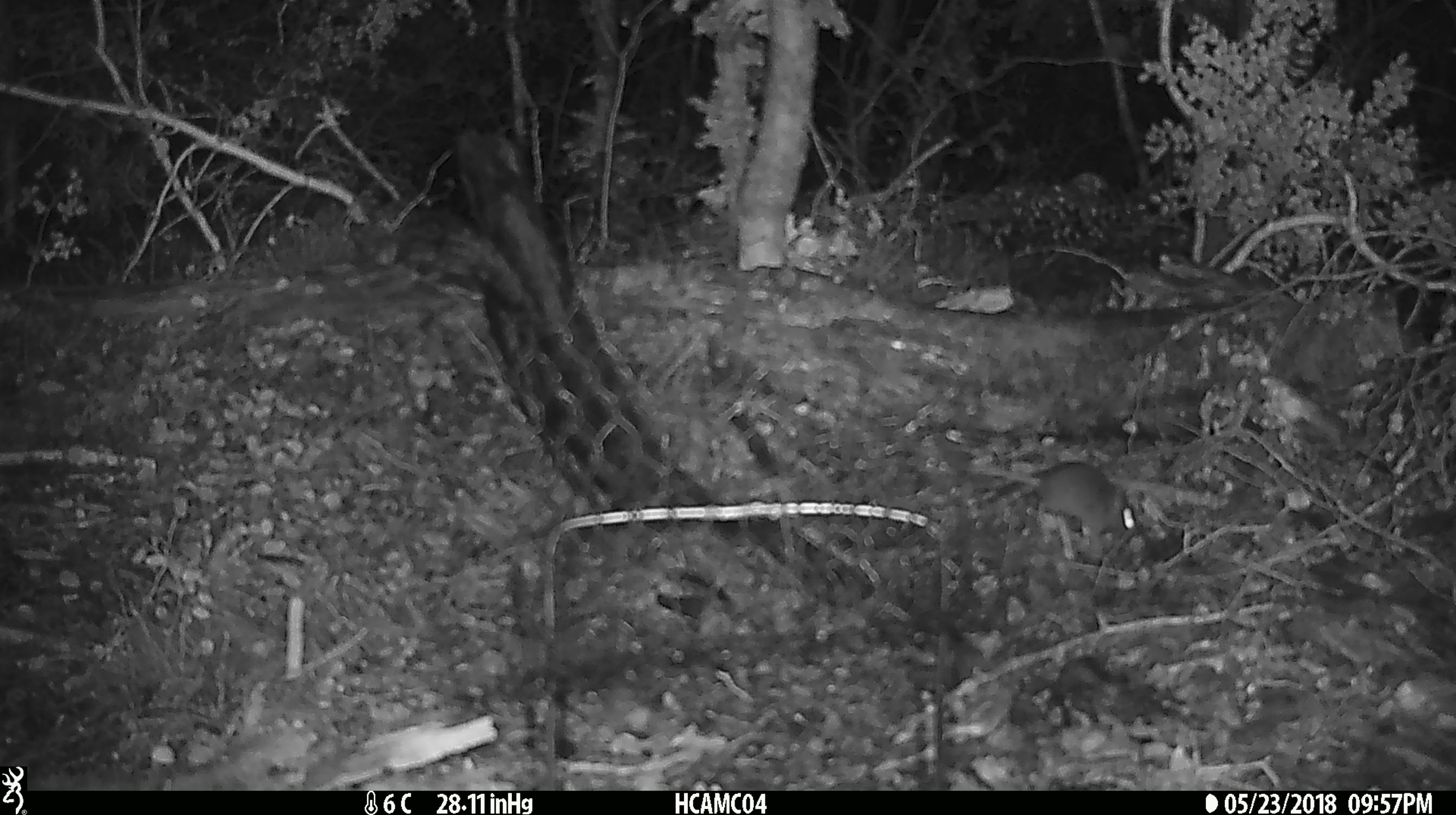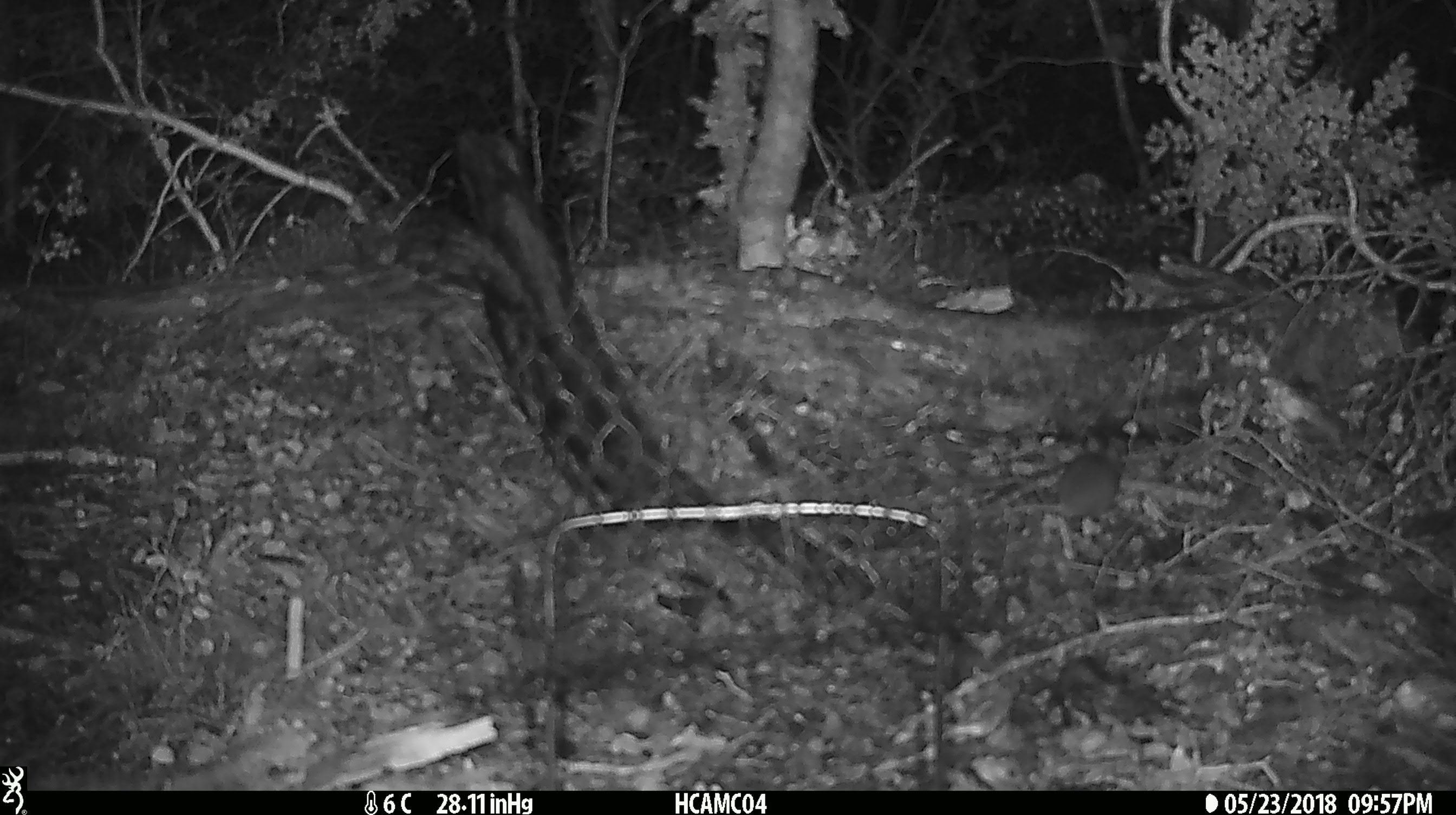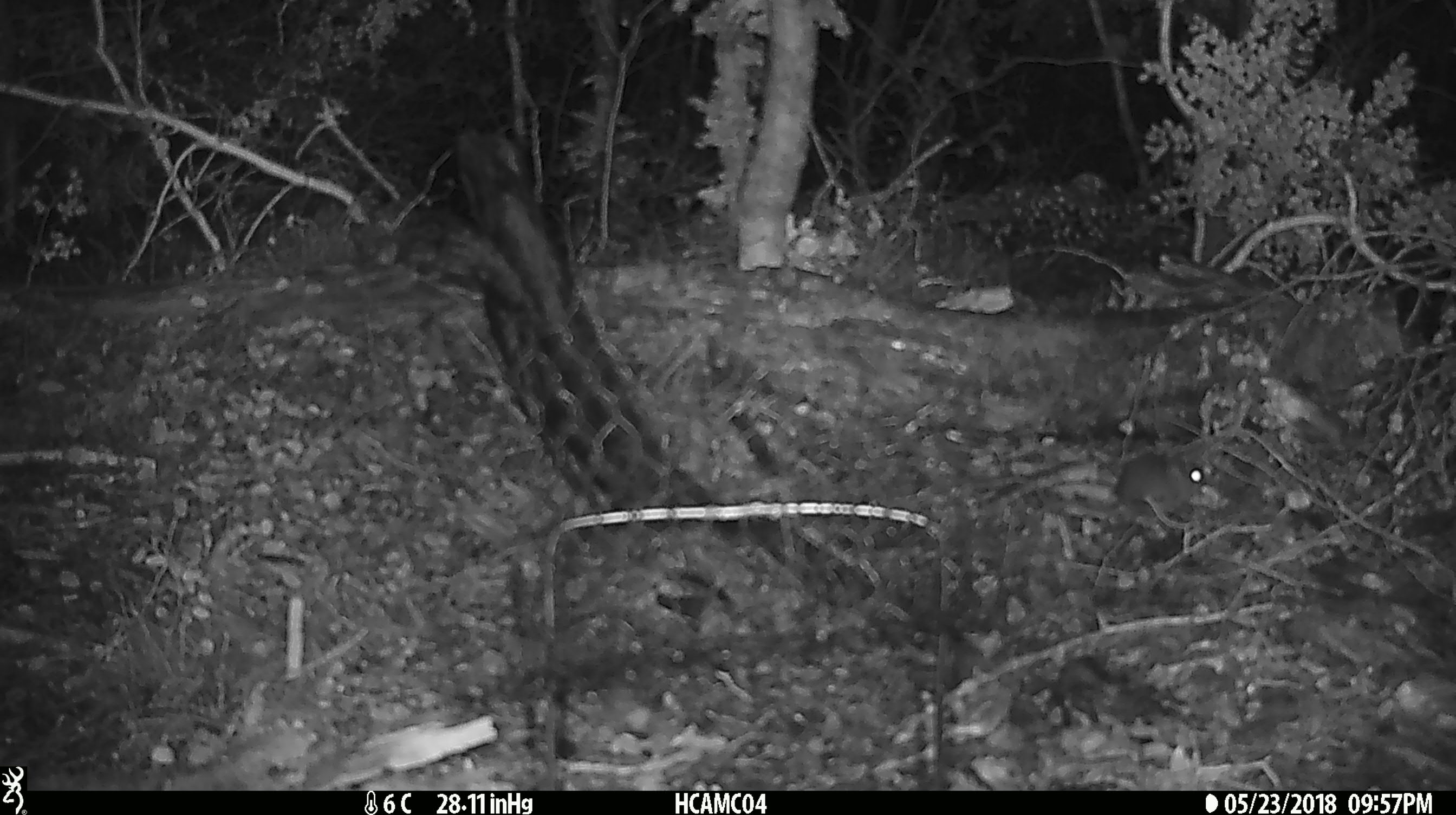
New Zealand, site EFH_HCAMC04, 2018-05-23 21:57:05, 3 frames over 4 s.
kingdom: Animalia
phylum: Chordata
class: Mammalia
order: Rodentia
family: Muridae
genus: Mus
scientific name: Mus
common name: mouse